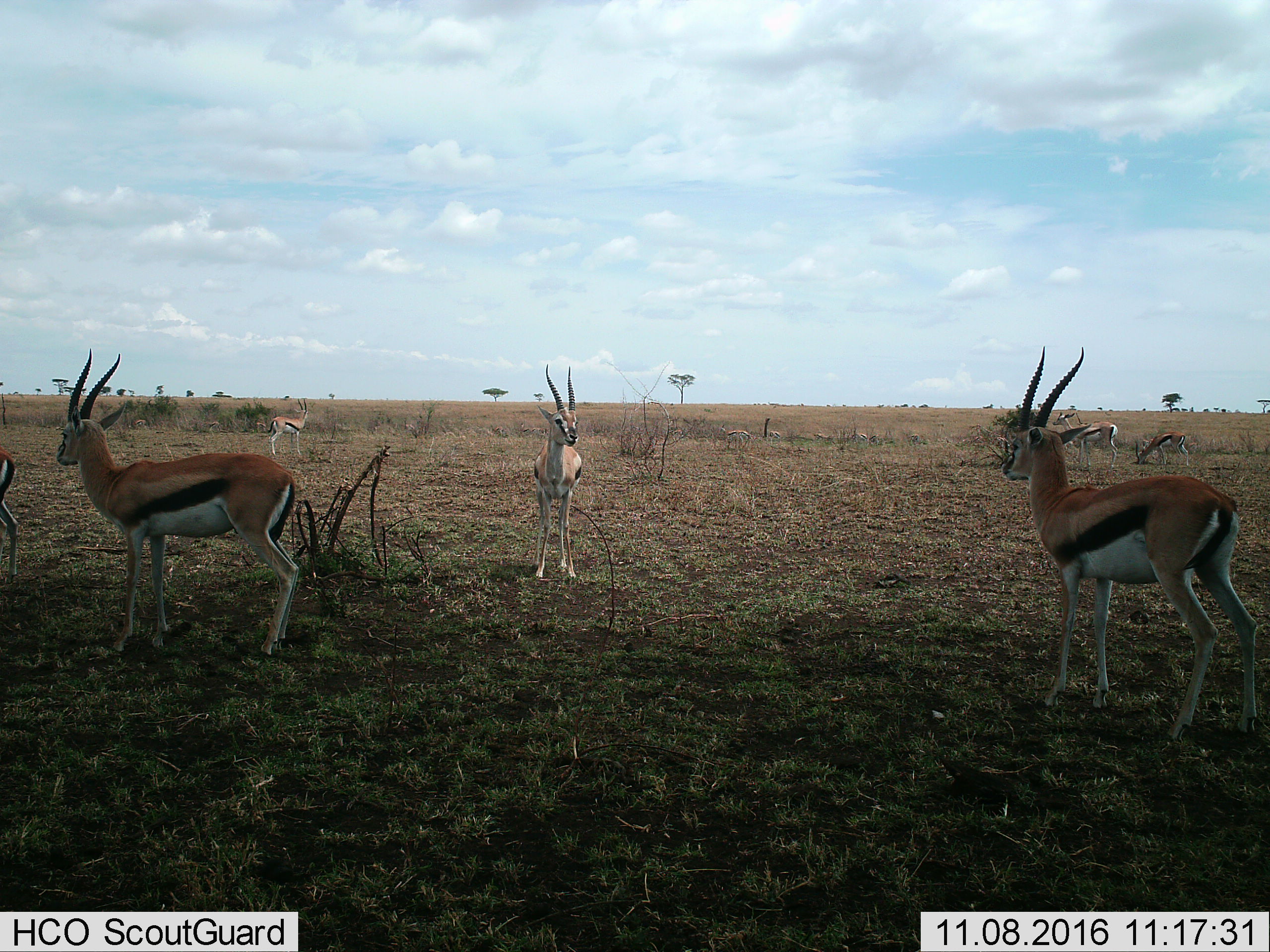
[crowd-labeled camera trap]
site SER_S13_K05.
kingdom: Animalia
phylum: Chordata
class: Mammalia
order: Artiodactyla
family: Bovidae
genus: Eudorcas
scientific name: Eudorcas thomsonii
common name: thomson's gazelle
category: gazellethomsons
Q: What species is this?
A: Gazellethomsons (thomson's gazelle) (Eudorcas thomsonii).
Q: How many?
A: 11-50.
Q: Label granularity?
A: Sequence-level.